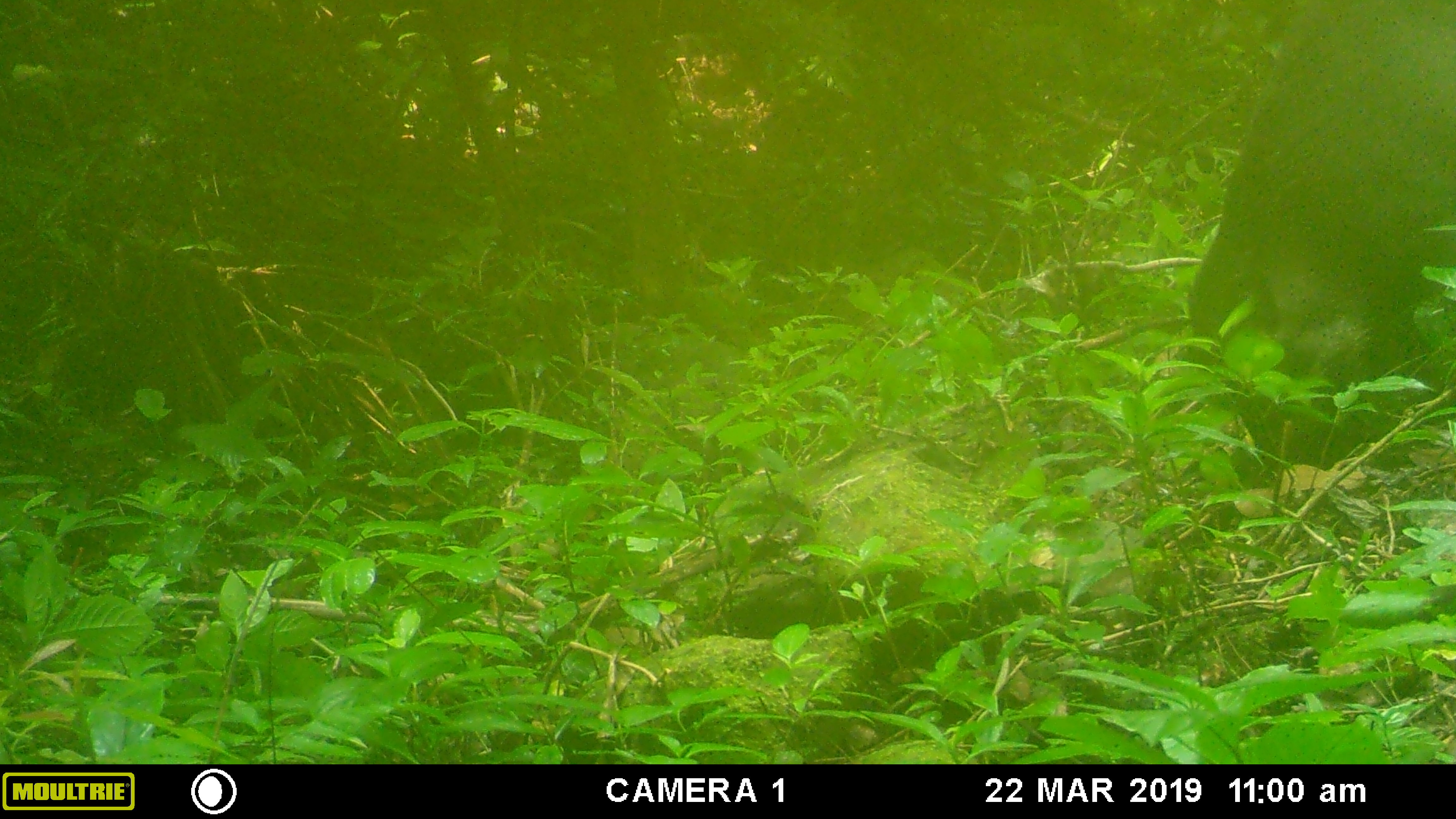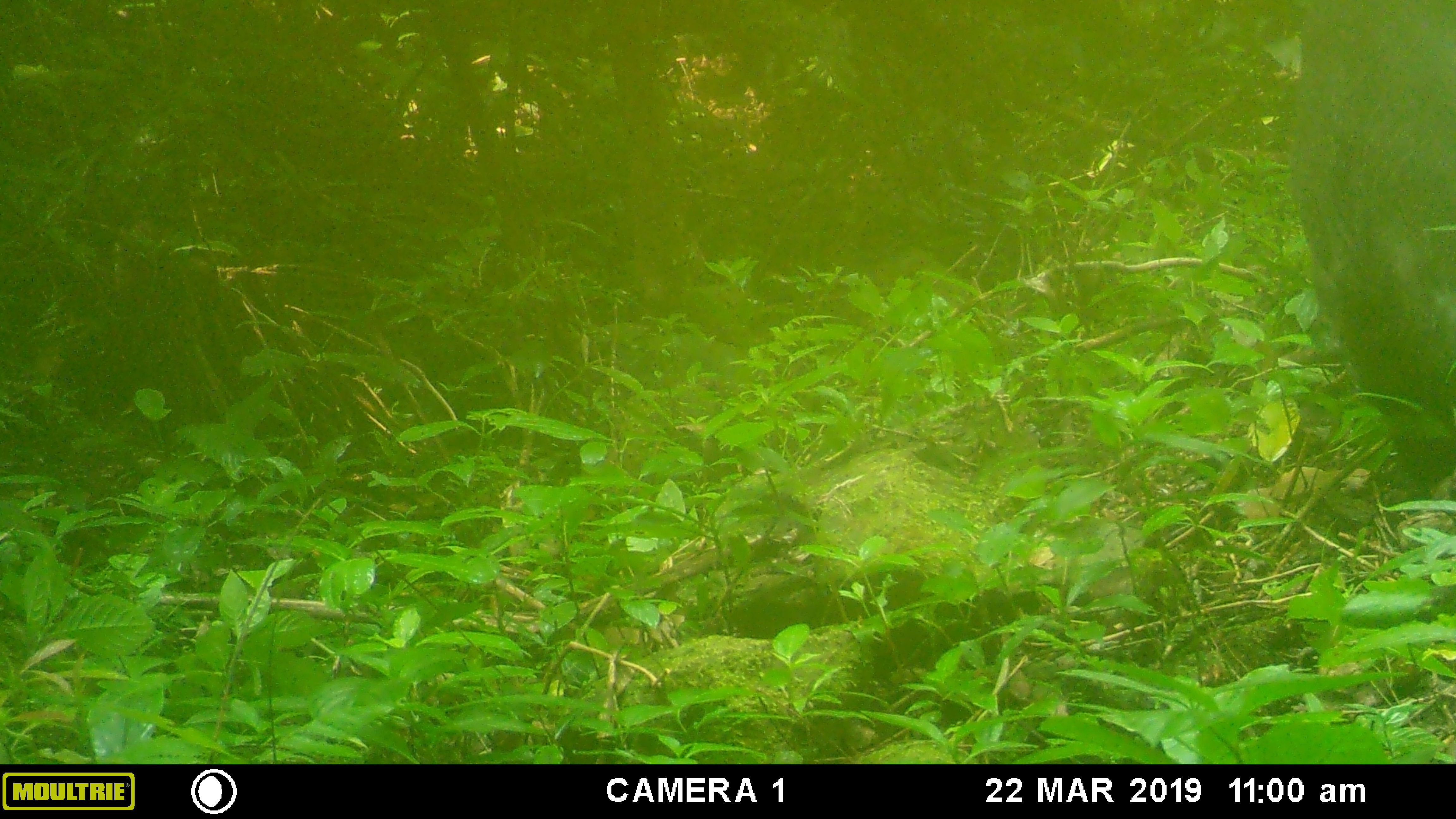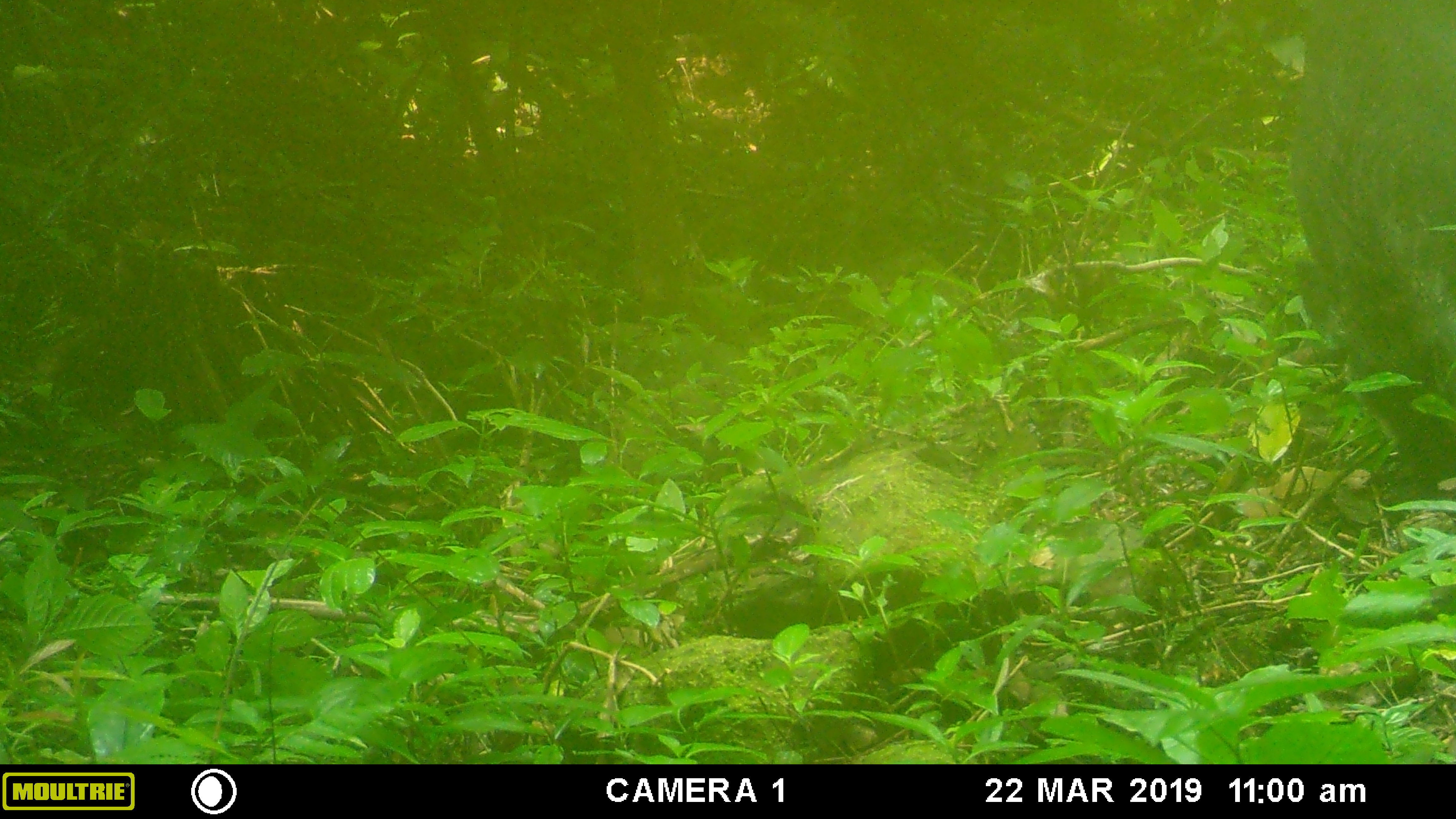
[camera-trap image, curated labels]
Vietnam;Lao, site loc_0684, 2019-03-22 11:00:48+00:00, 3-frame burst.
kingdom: Animalia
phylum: Chordata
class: Mammalia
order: Artiodactyla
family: Suidae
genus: Sus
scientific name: Sus scrofa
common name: eurasian wild pig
Eurasian wild pig (Sus scrofa). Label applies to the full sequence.